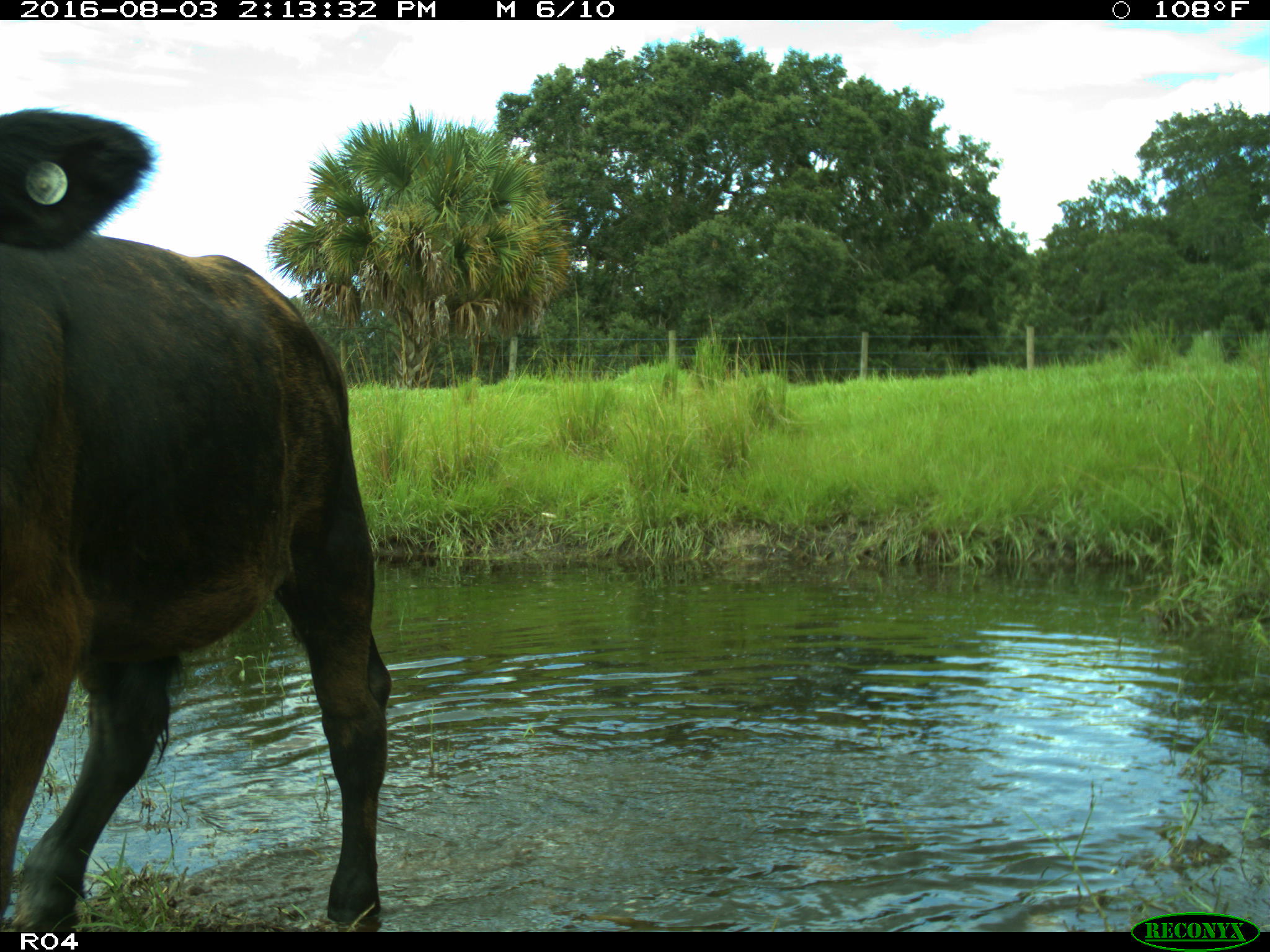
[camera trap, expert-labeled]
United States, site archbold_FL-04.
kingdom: Animalia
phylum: Chordata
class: Mammalia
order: Artiodactyla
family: Bovidae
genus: Bos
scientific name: Bos taurus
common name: domestic cow